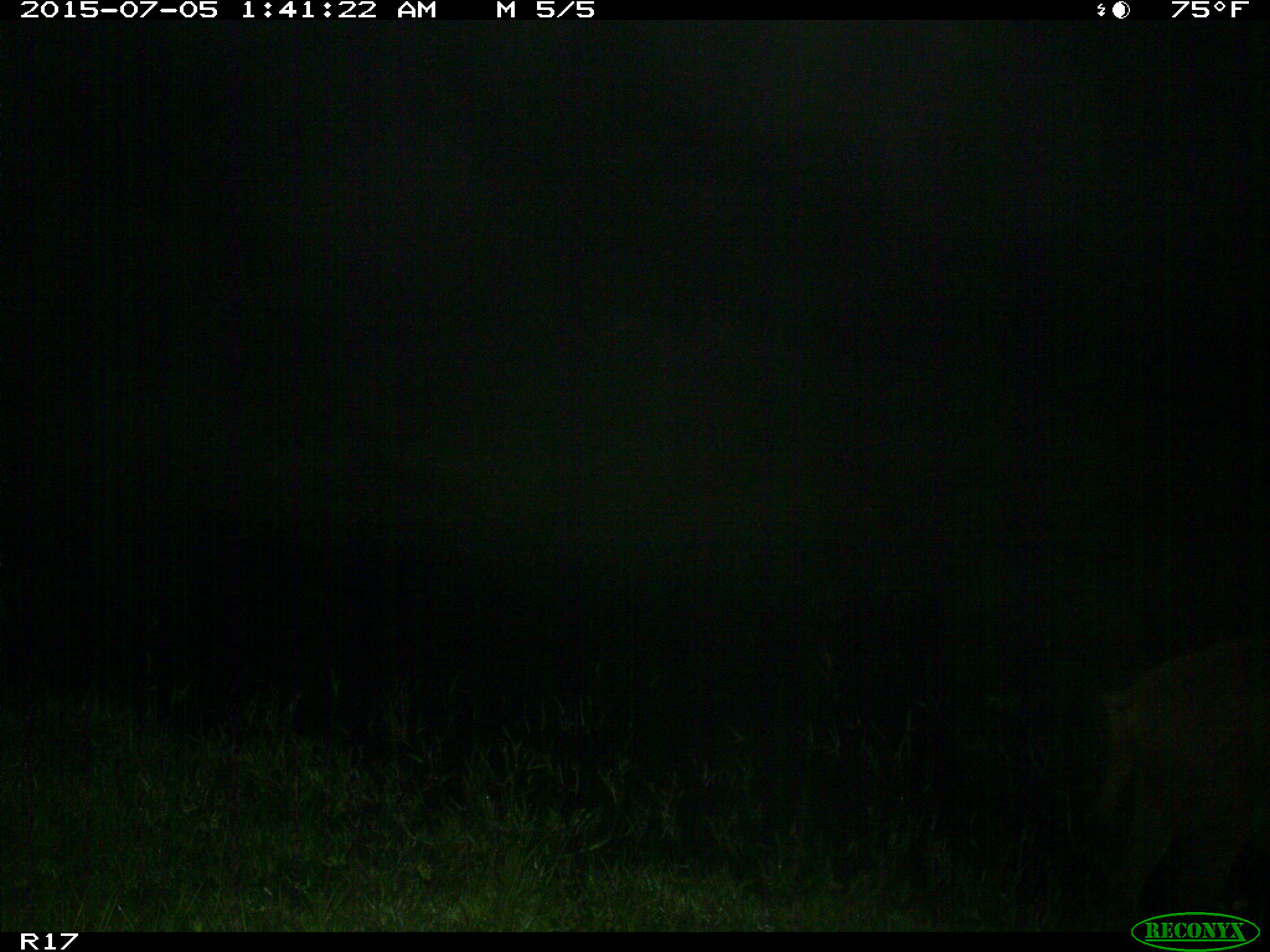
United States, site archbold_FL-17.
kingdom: Animalia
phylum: Chordata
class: Mammalia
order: Artiodactyla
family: Suidae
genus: Sus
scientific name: Sus scrofa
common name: wild boar